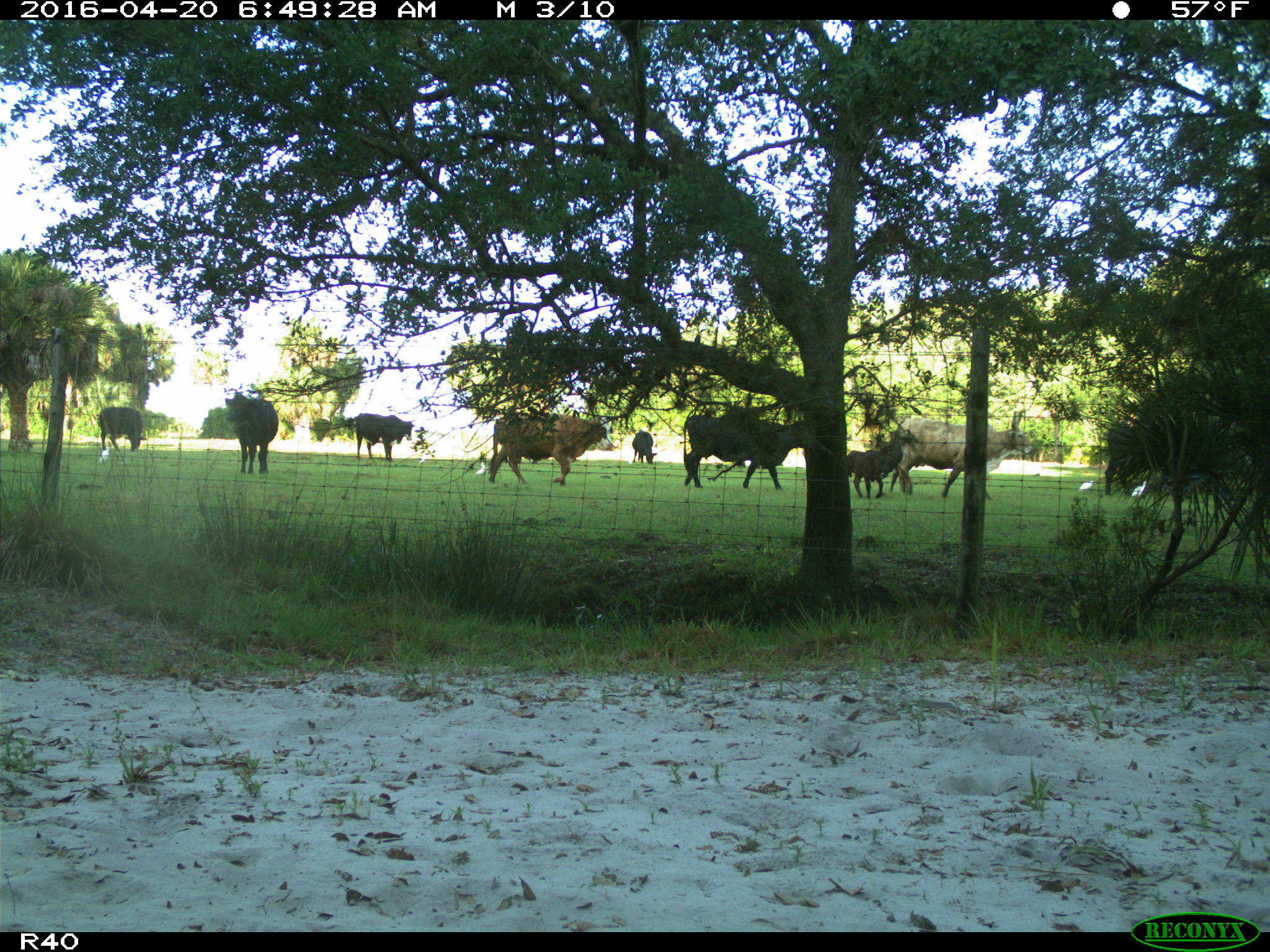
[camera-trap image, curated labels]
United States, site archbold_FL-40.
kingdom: Animalia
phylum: Chordata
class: Mammalia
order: Artiodactyla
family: Bovidae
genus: Bos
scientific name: Bos taurus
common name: domestic cow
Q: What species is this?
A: Bos taurus (domestic cow).